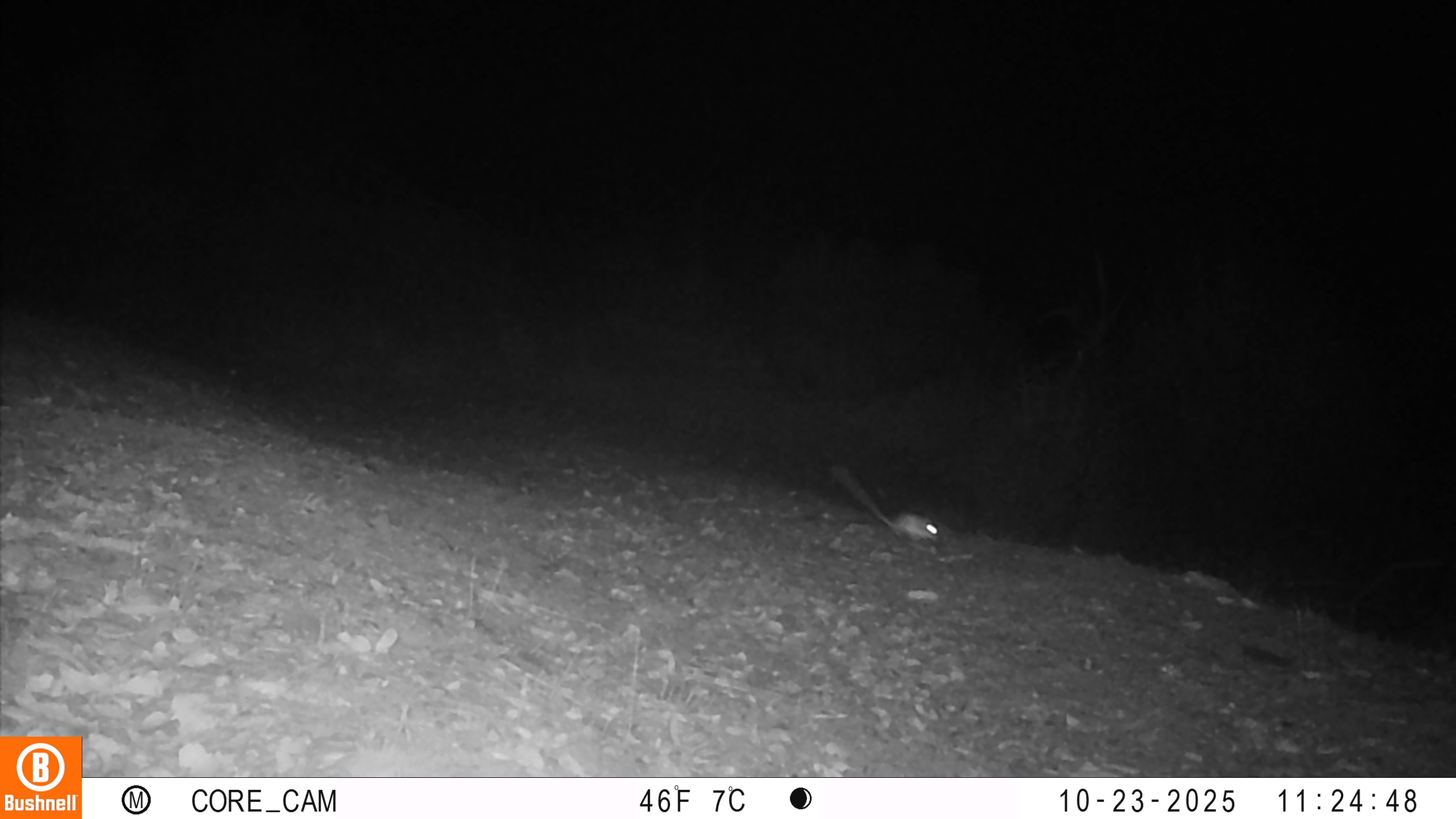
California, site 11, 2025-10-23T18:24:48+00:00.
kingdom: Animalia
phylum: Chordata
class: Mammalia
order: Rodentia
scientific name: Rodentia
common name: mouse or rat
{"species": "mouse or rat (Rodentia)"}